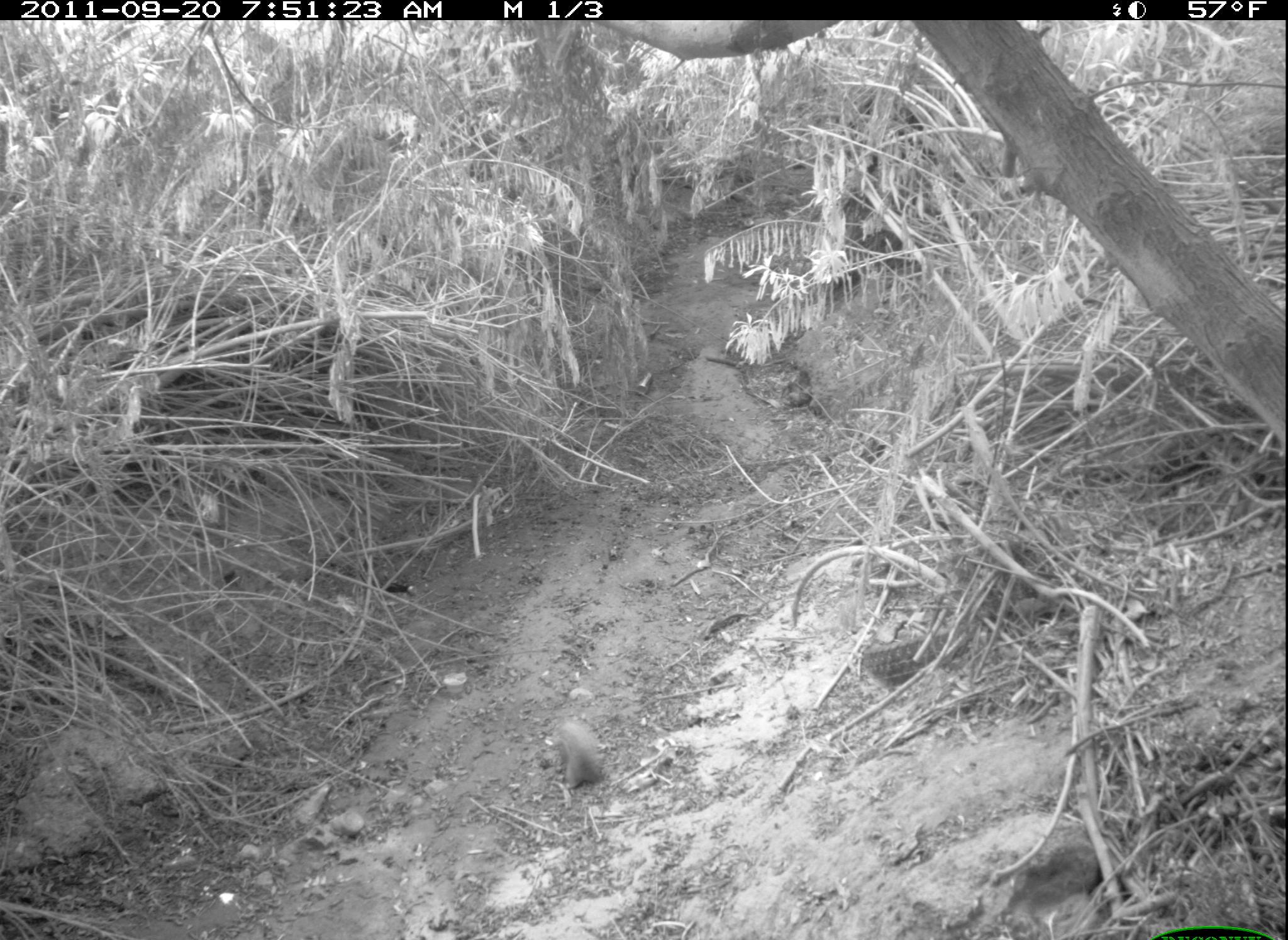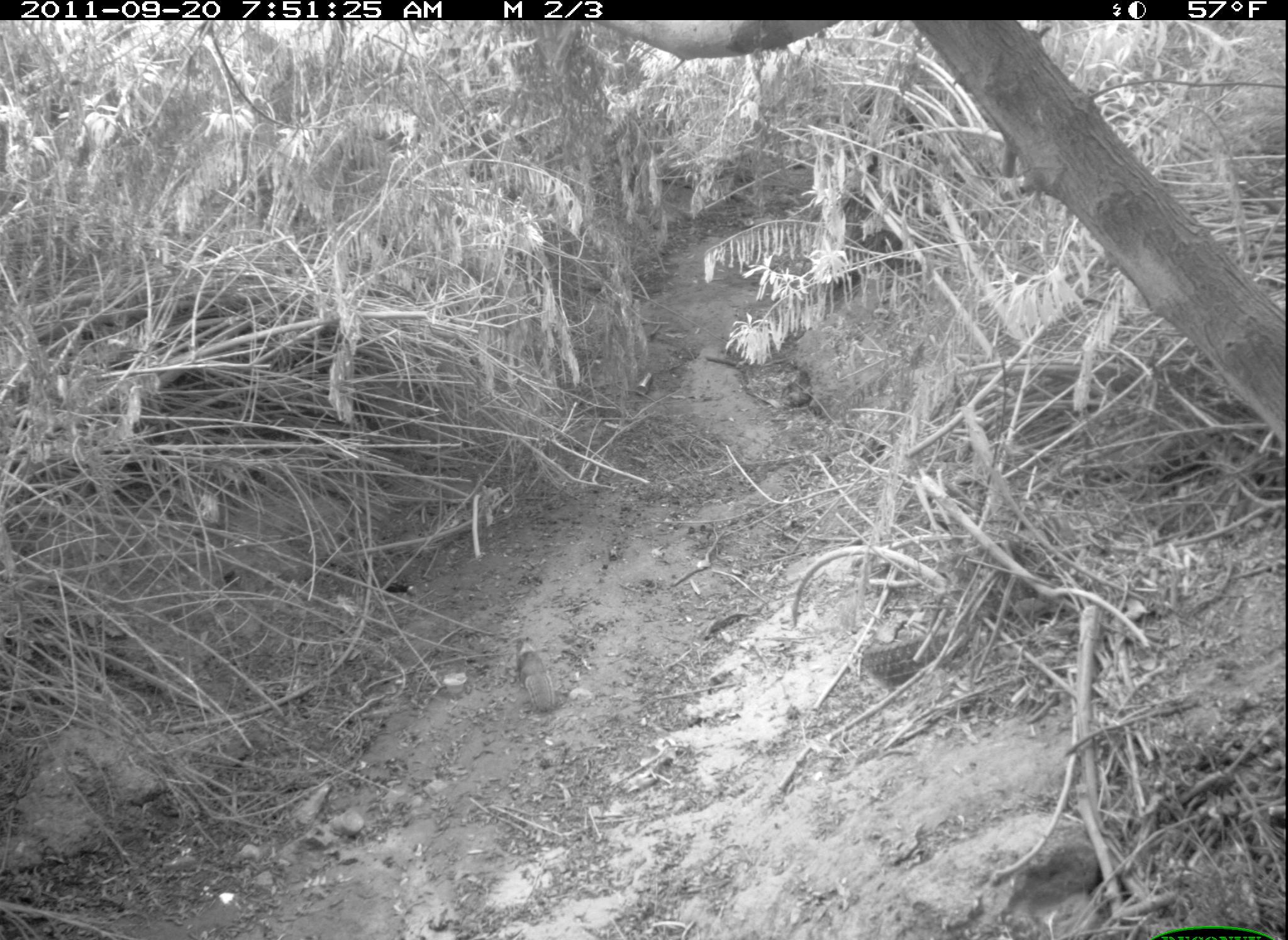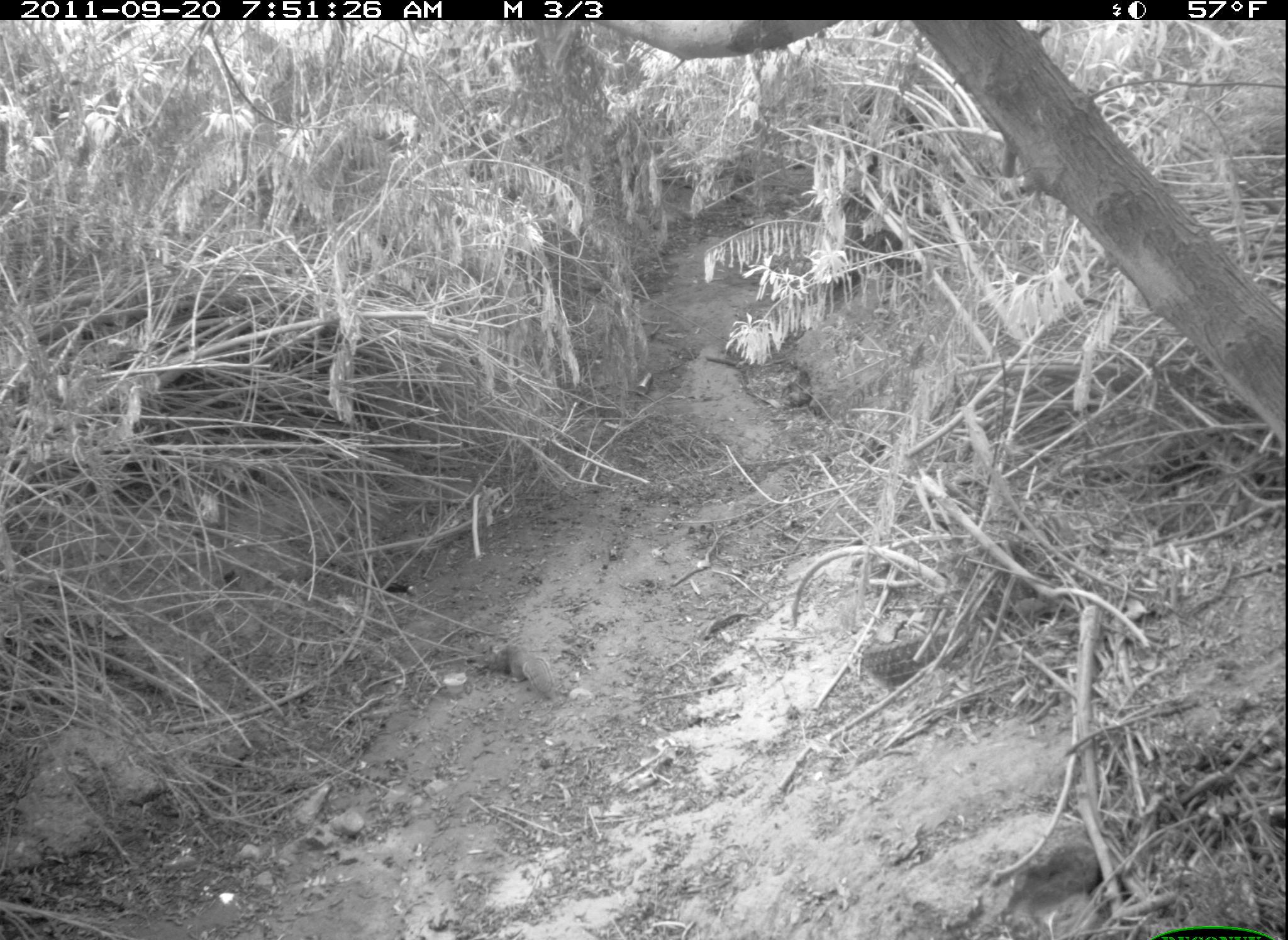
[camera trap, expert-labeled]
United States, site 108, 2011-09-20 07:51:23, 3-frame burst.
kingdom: Animalia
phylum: Chordata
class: Mammalia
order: Rodentia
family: Sciuridae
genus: Sciurus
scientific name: Sciurus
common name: squirrel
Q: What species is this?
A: Squirrel (Sciurus).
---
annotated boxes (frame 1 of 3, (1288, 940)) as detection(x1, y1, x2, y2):
squirrel: detection(539, 710, 612, 794)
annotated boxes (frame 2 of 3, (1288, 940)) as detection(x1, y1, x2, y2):
squirrel: detection(510, 630, 570, 722)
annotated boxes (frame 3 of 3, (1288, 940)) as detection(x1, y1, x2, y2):
squirrel: detection(480, 630, 575, 707)